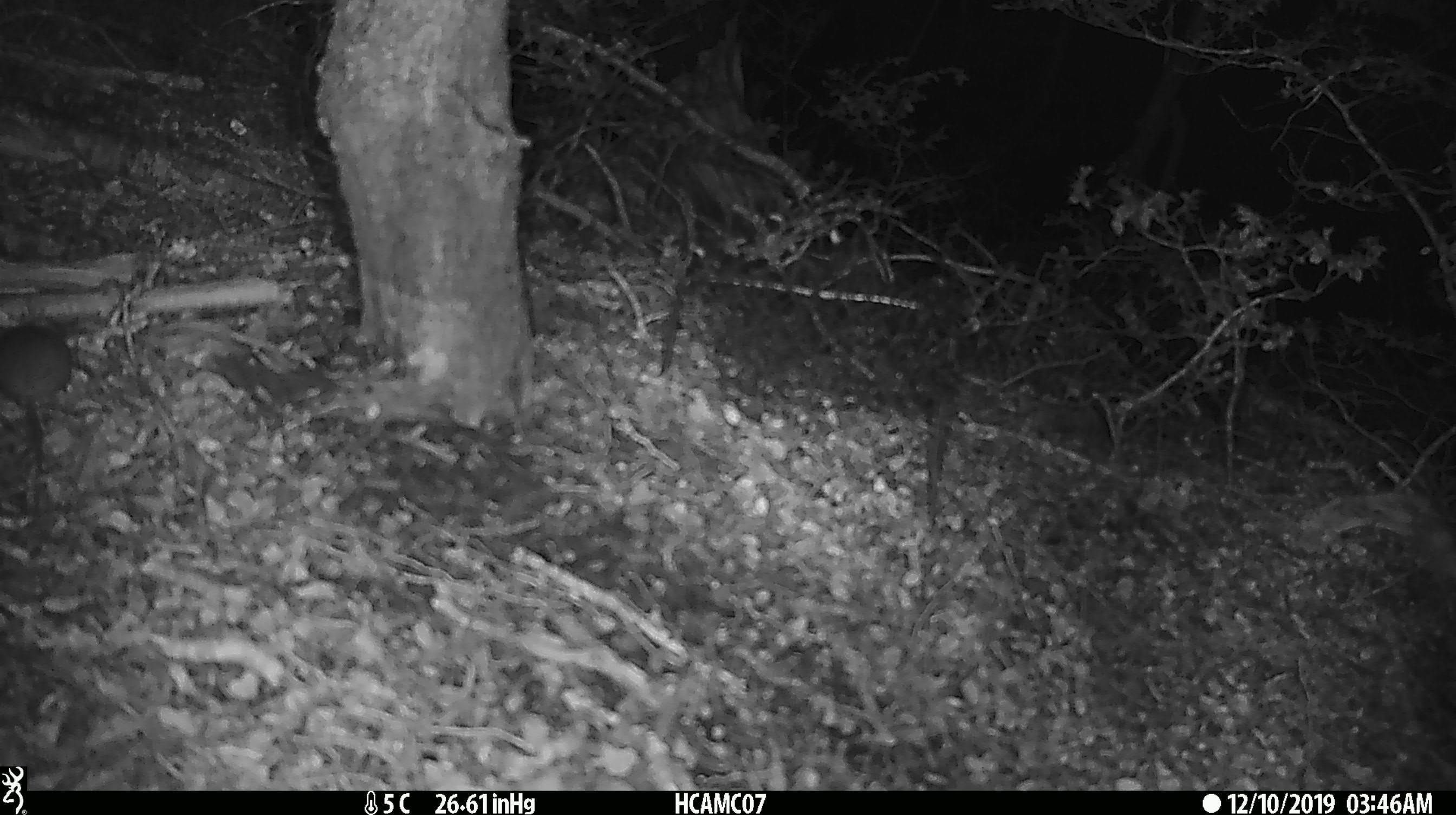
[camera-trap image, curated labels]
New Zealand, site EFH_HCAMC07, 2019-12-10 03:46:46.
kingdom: Animalia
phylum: Chordata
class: Mammalia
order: Rodentia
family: Muridae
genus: Mus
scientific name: Mus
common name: mouse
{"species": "mouse (Mus)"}